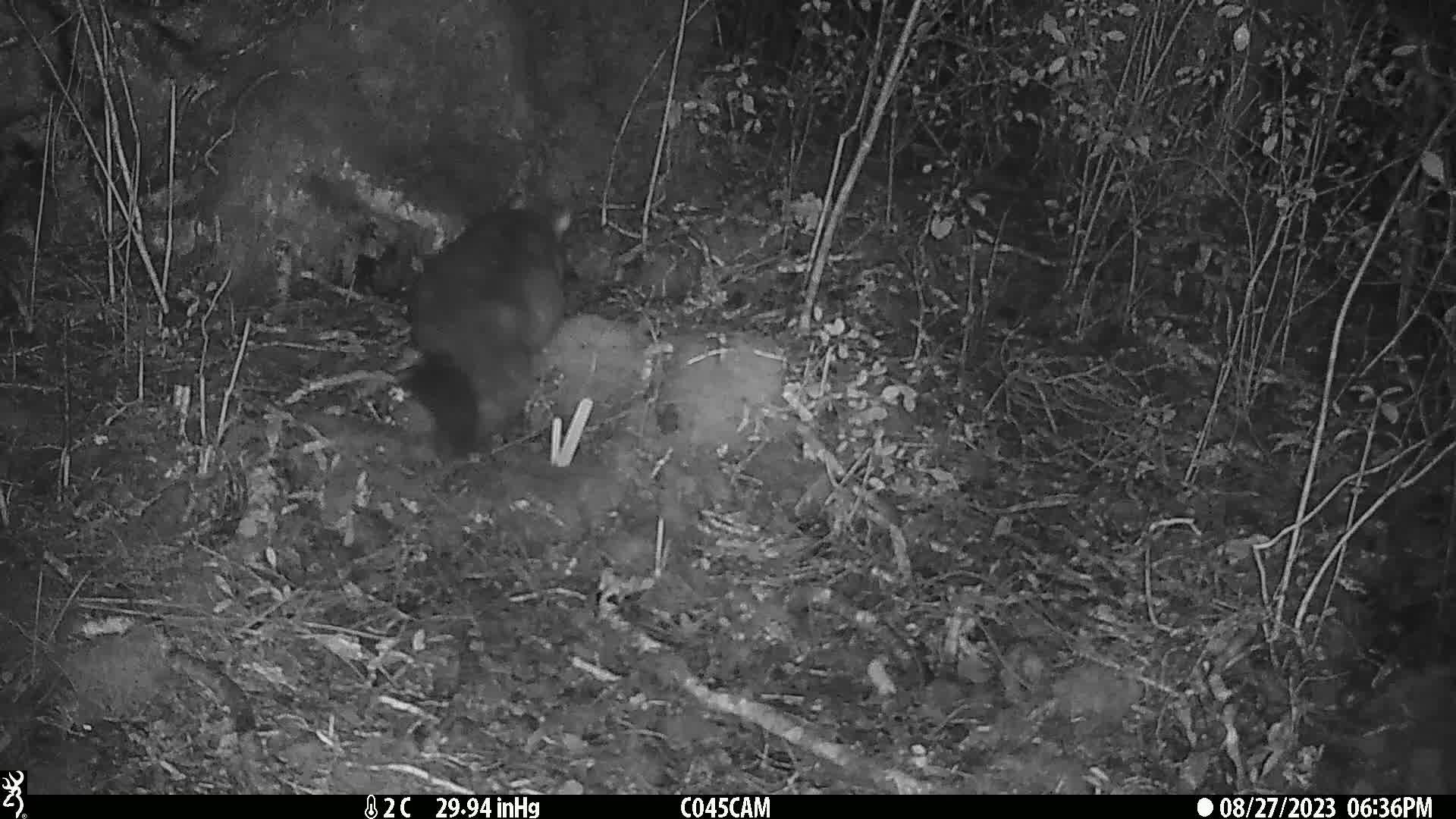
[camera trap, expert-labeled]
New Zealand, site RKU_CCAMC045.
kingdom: Animalia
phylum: Chordata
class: Mammalia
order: Diprotodontia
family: Phalangeridae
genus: Trichosurus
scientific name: Trichosurus vulpecula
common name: common brushtail possum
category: possum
Possum (common brushtail possum) (Trichosurus vulpecula).